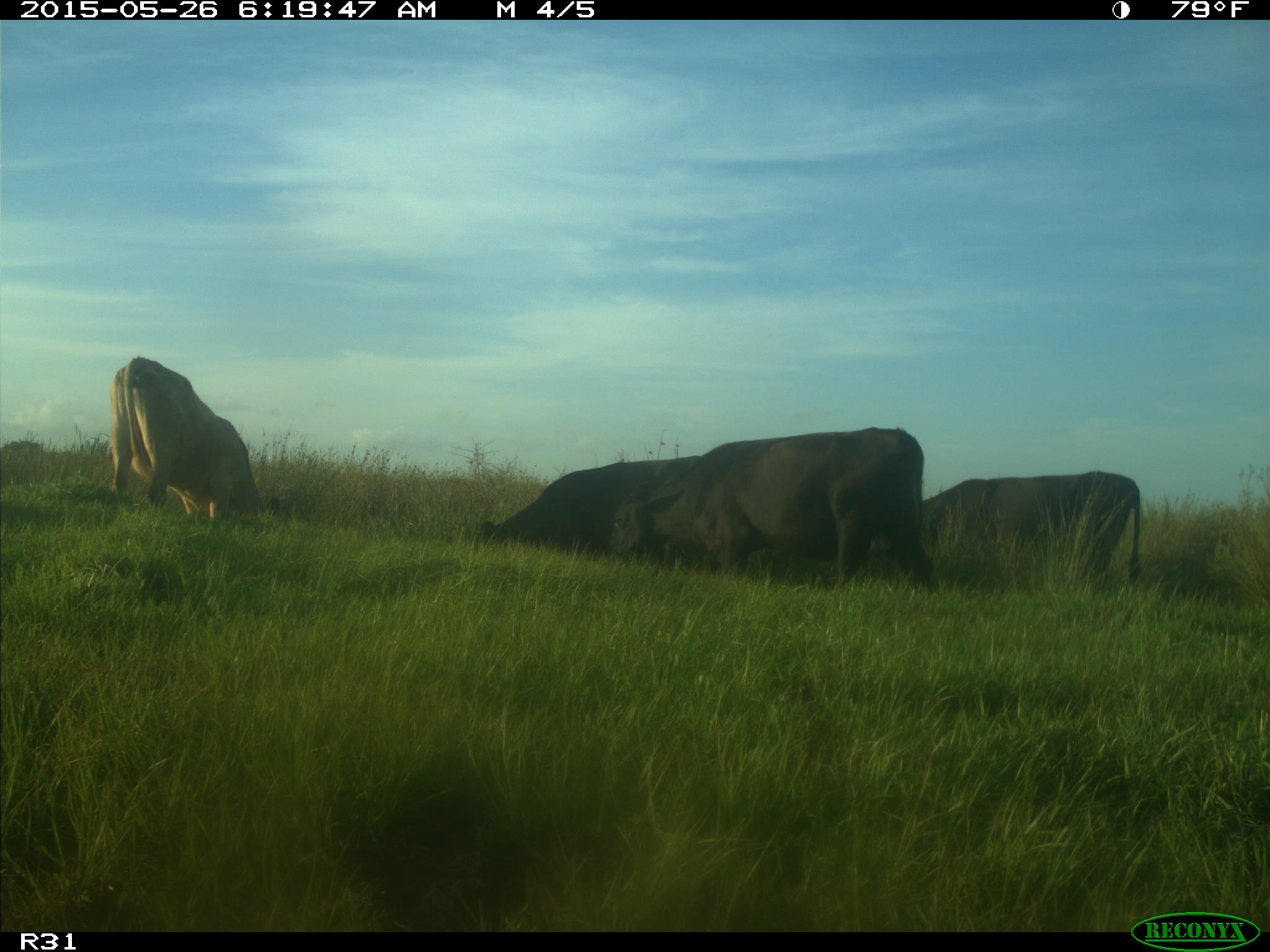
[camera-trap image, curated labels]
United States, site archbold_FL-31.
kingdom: Animalia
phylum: Chordata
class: Mammalia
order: Artiodactyla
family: Bovidae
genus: Bos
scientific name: Bos taurus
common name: domestic cow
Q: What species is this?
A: Bos taurus (domestic cow).